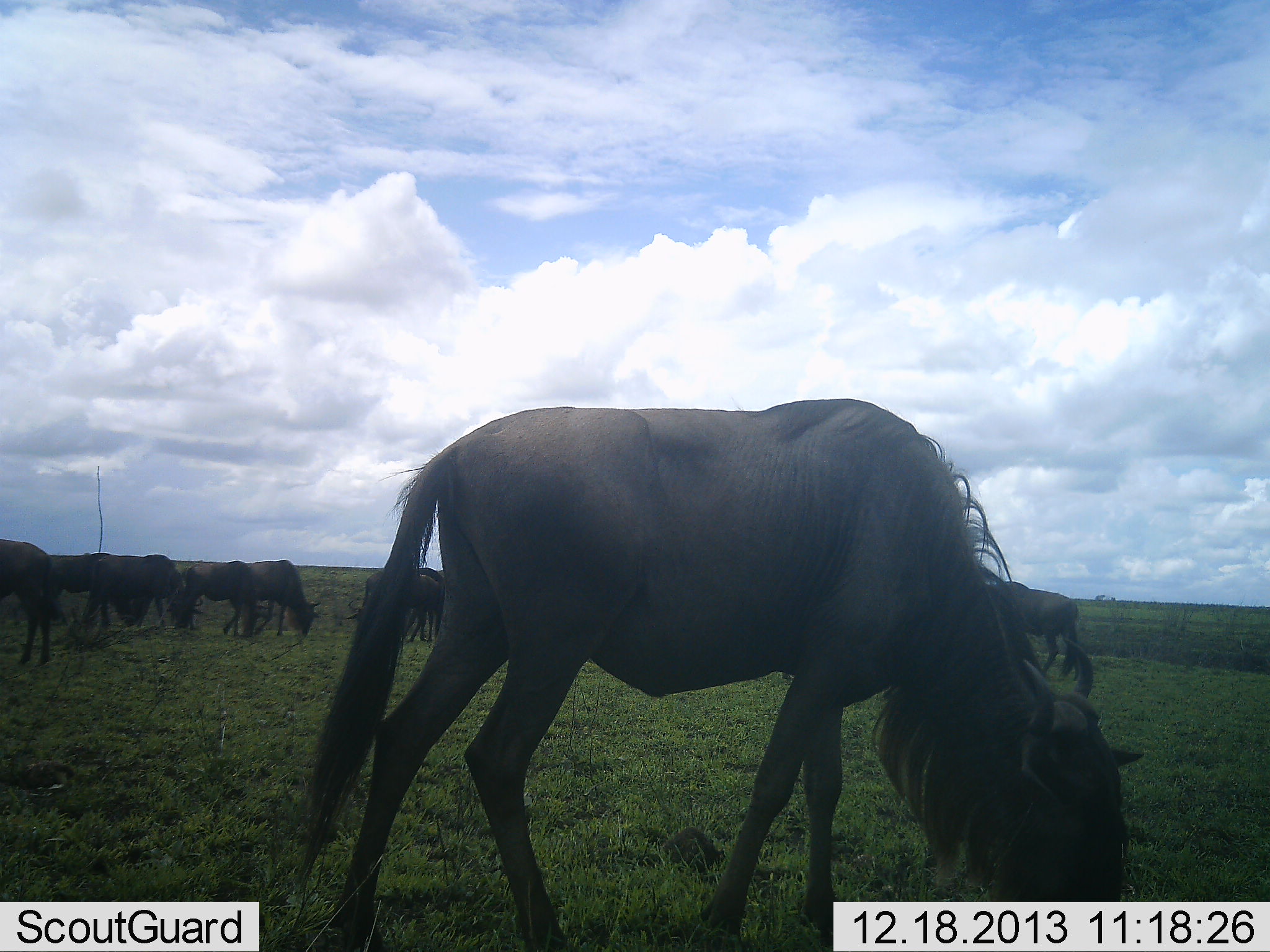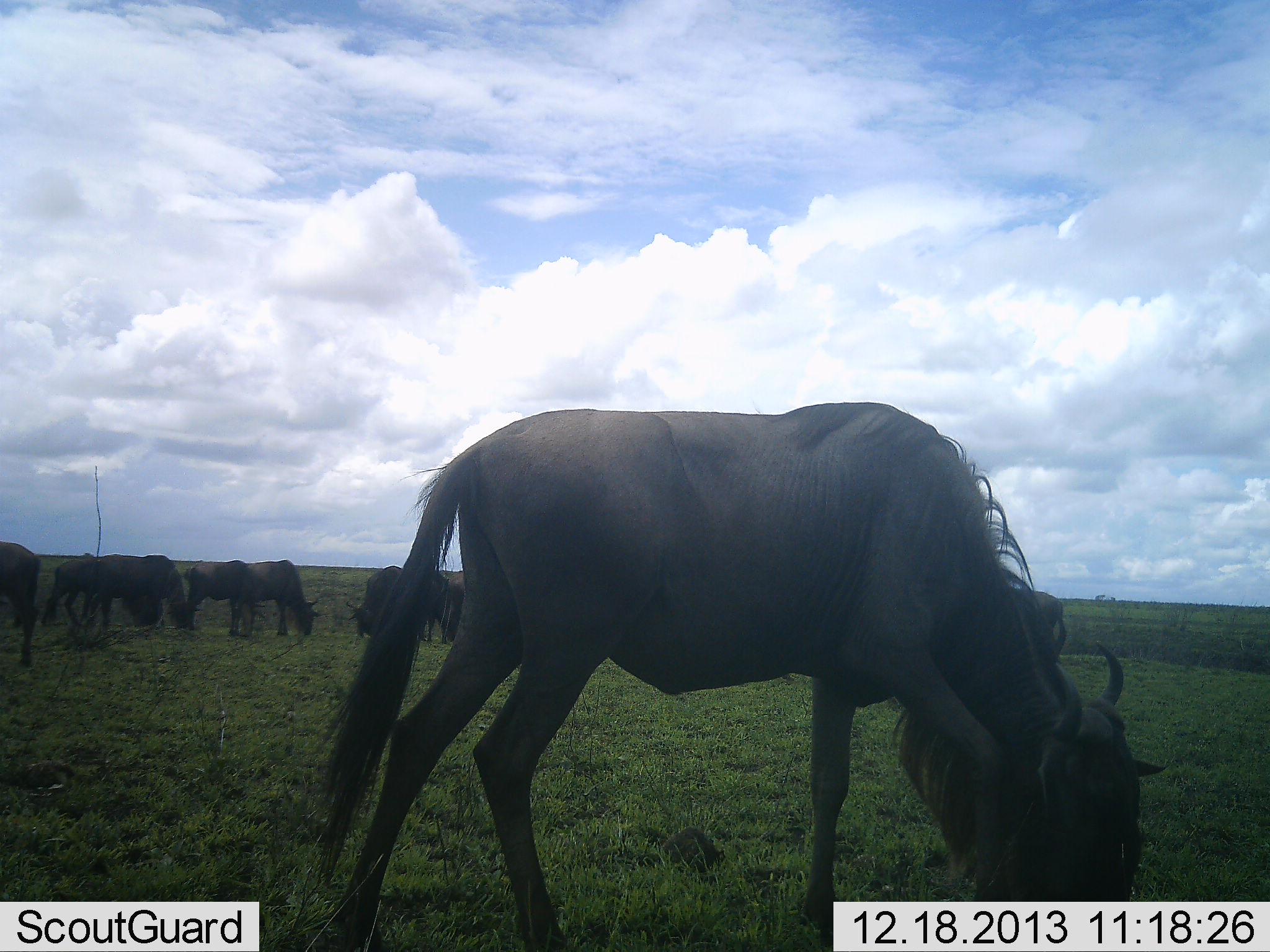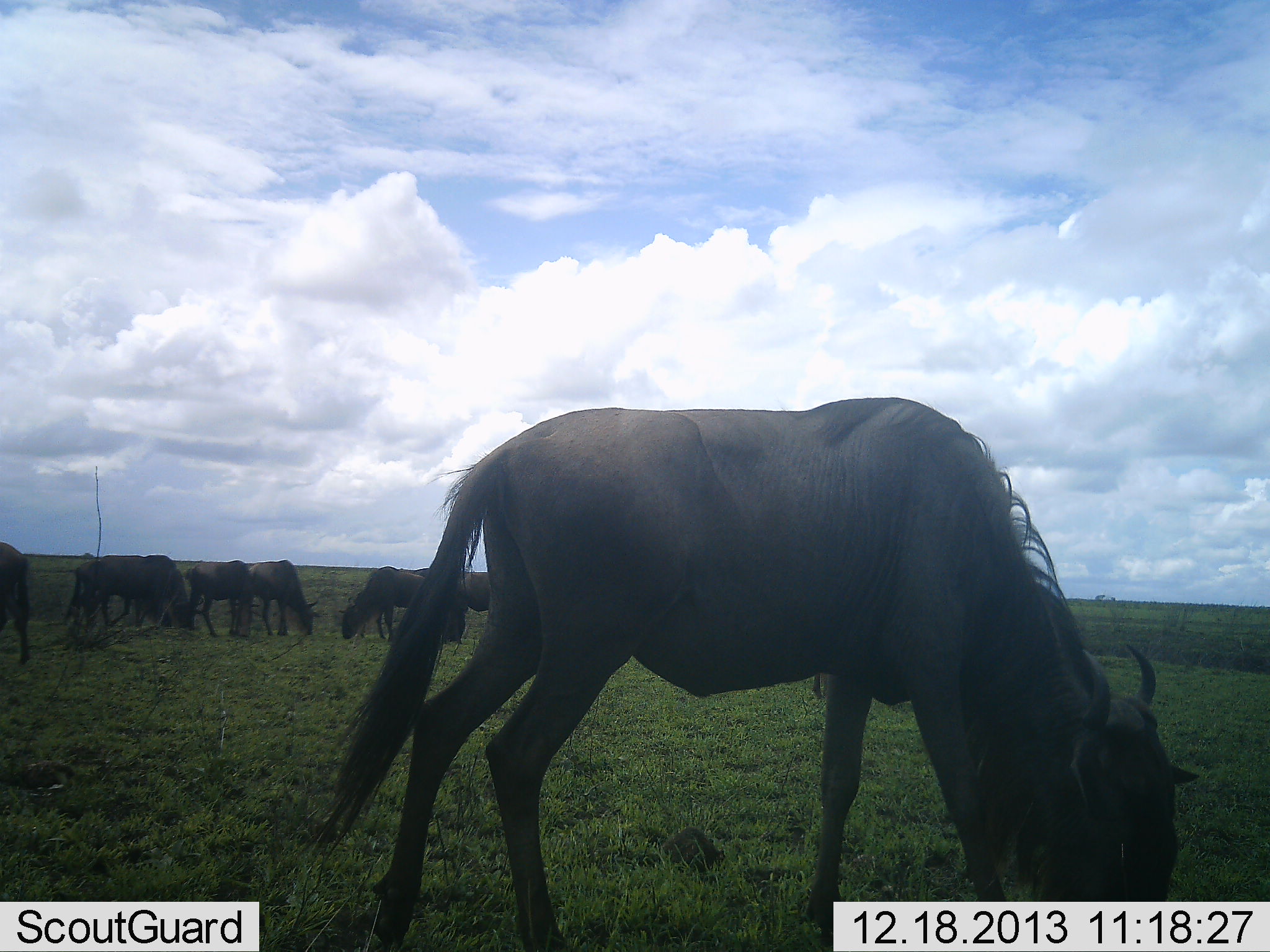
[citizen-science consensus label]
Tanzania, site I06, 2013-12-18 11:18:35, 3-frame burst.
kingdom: Animalia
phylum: Chordata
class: Mammalia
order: Artiodactyla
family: Bovidae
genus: Connochaetes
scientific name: Connochaetes taurinus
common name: blue wildebeest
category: wildebeest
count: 8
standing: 40%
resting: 0%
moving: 40%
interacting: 0%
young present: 0%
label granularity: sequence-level